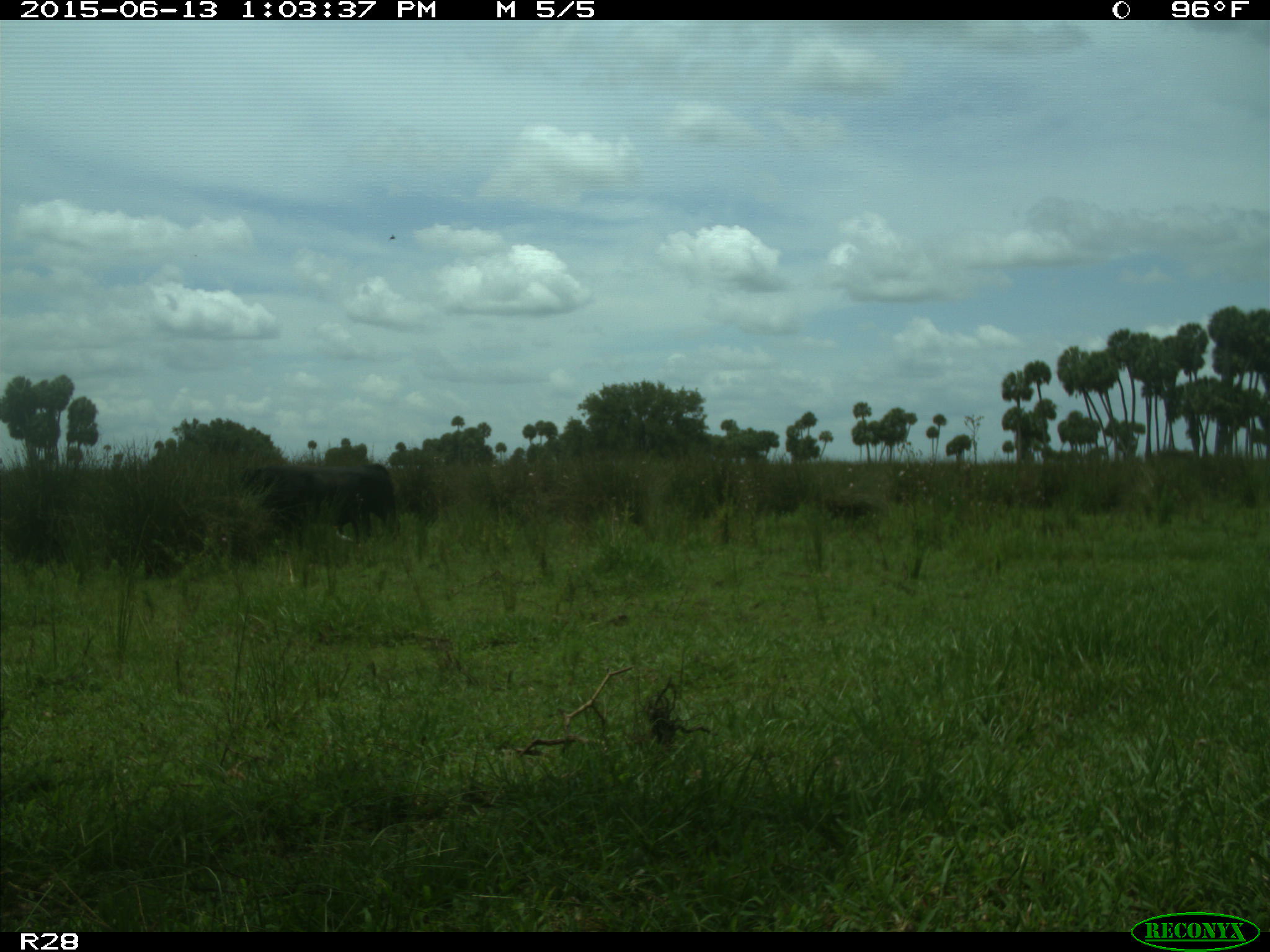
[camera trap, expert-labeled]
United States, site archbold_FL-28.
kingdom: Animalia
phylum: Chordata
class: Mammalia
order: Artiodactyla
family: Bovidae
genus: Bos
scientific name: Bos taurus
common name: domestic cow